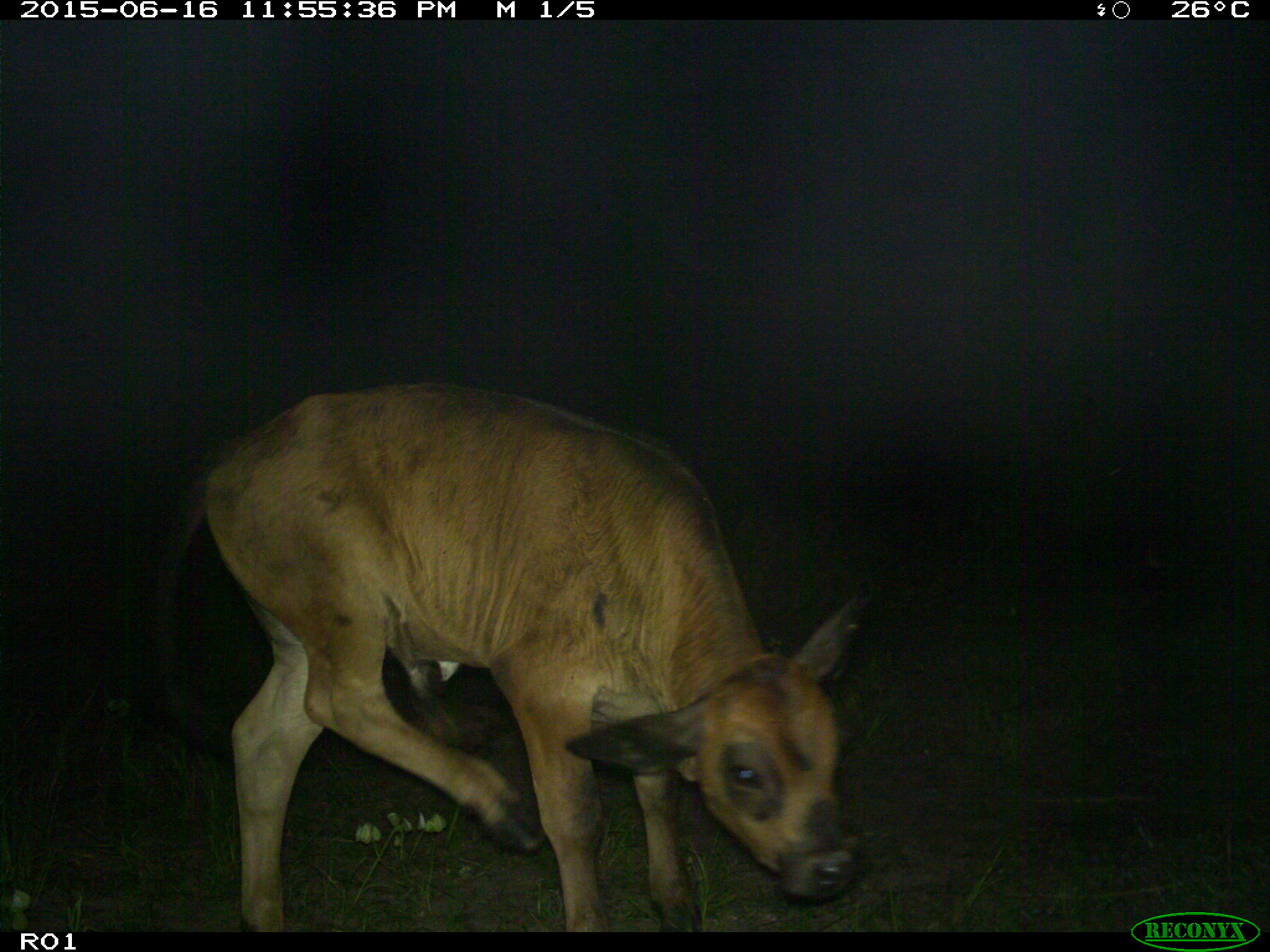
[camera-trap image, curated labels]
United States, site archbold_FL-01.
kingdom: Animalia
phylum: Chordata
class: Mammalia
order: Artiodactyla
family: Bovidae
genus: Bos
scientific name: Bos taurus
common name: domestic cow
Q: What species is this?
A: Bos taurus (domestic cow).